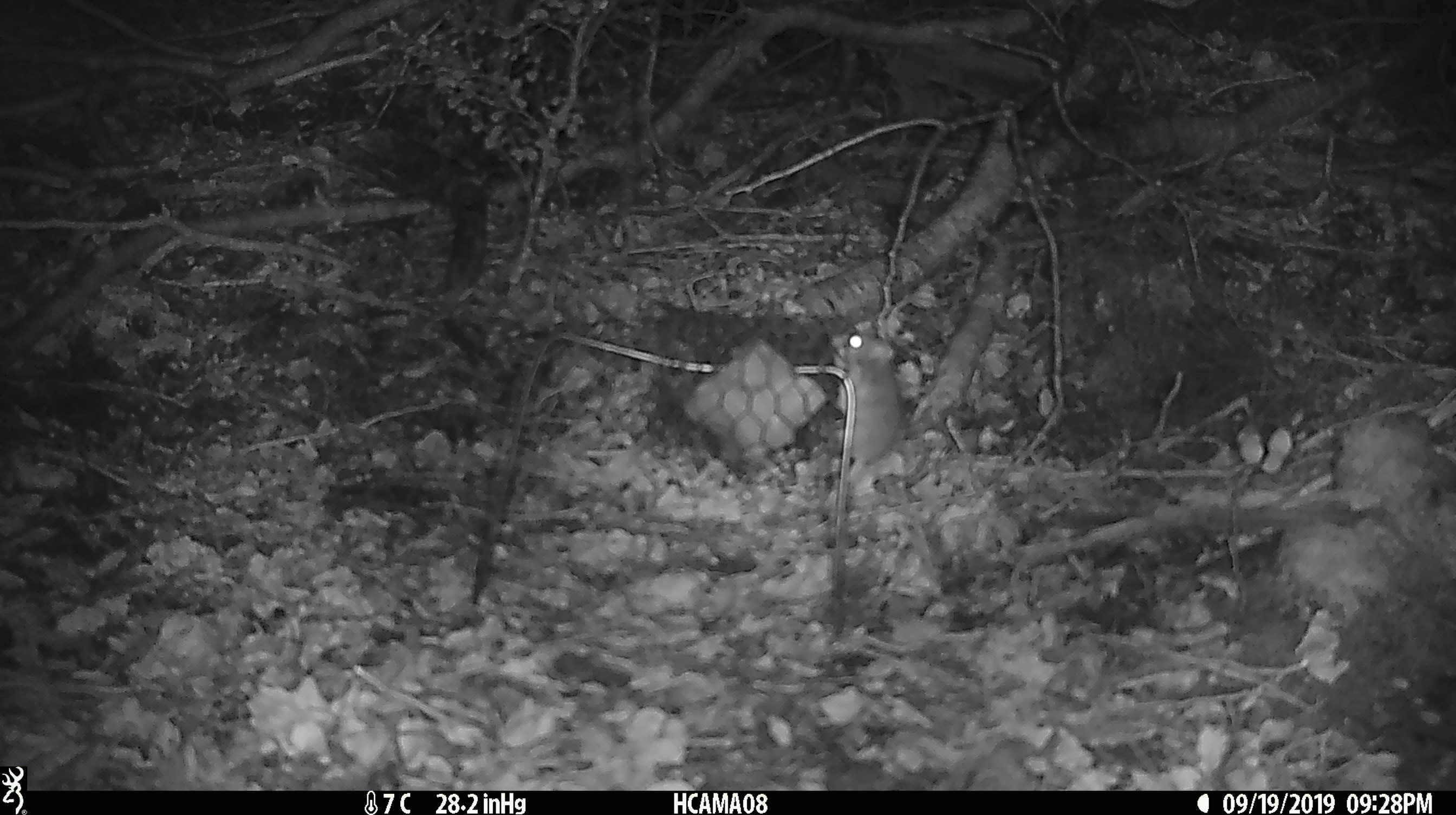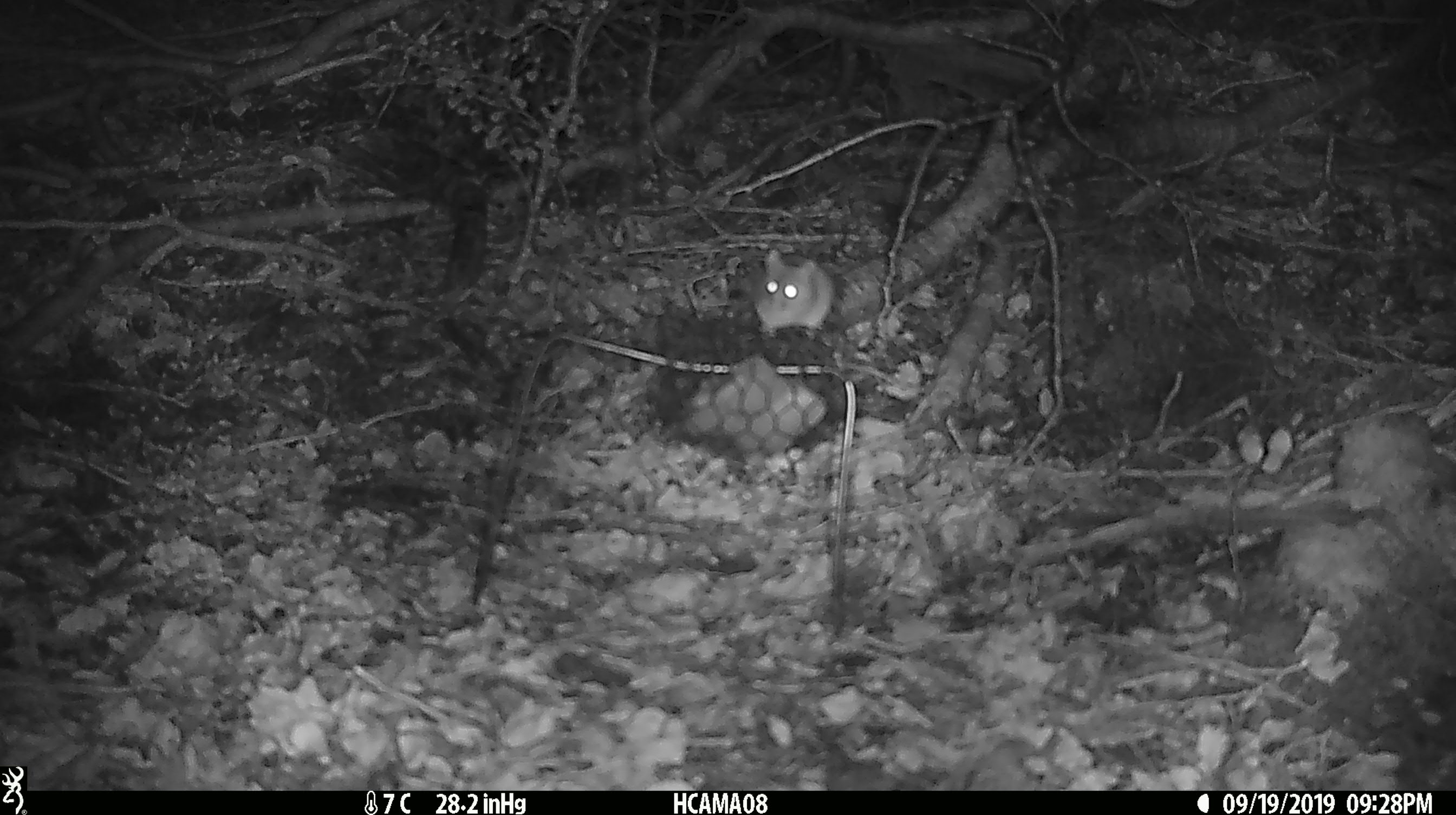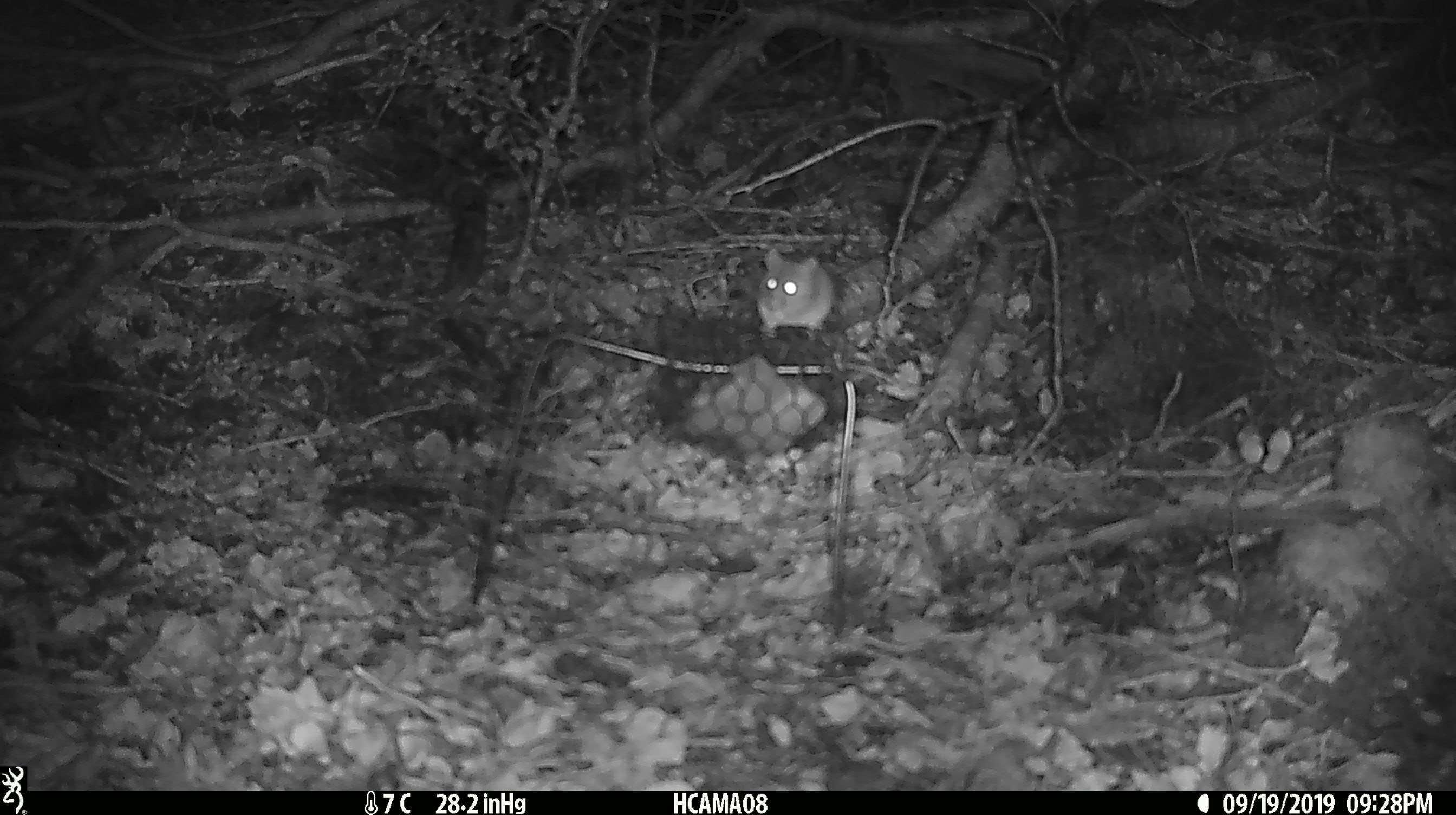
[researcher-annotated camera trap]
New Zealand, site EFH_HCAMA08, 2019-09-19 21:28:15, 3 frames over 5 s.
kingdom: Animalia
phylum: Chordata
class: Mammalia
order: Rodentia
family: Muridae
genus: Mus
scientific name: Mus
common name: mouse